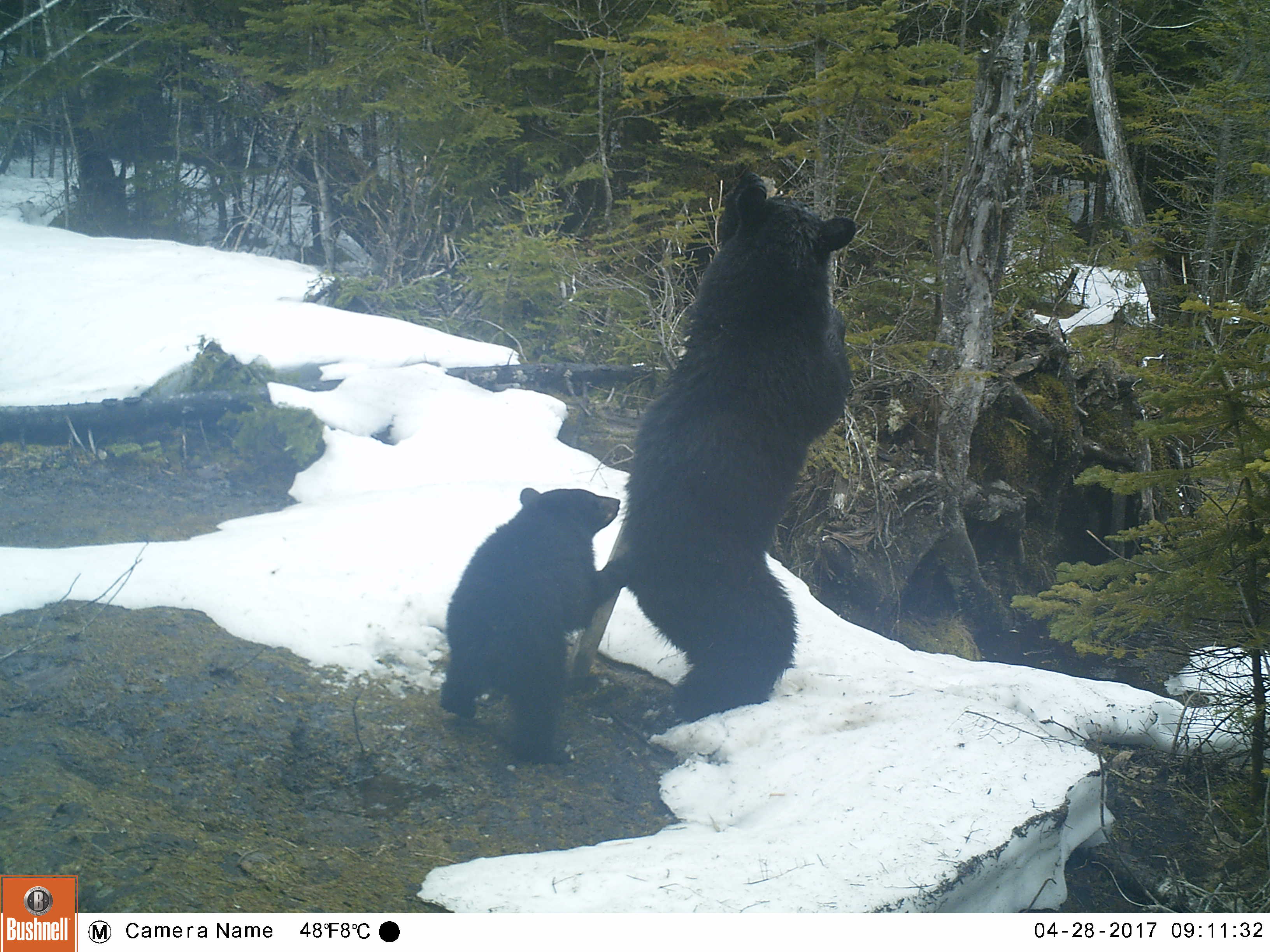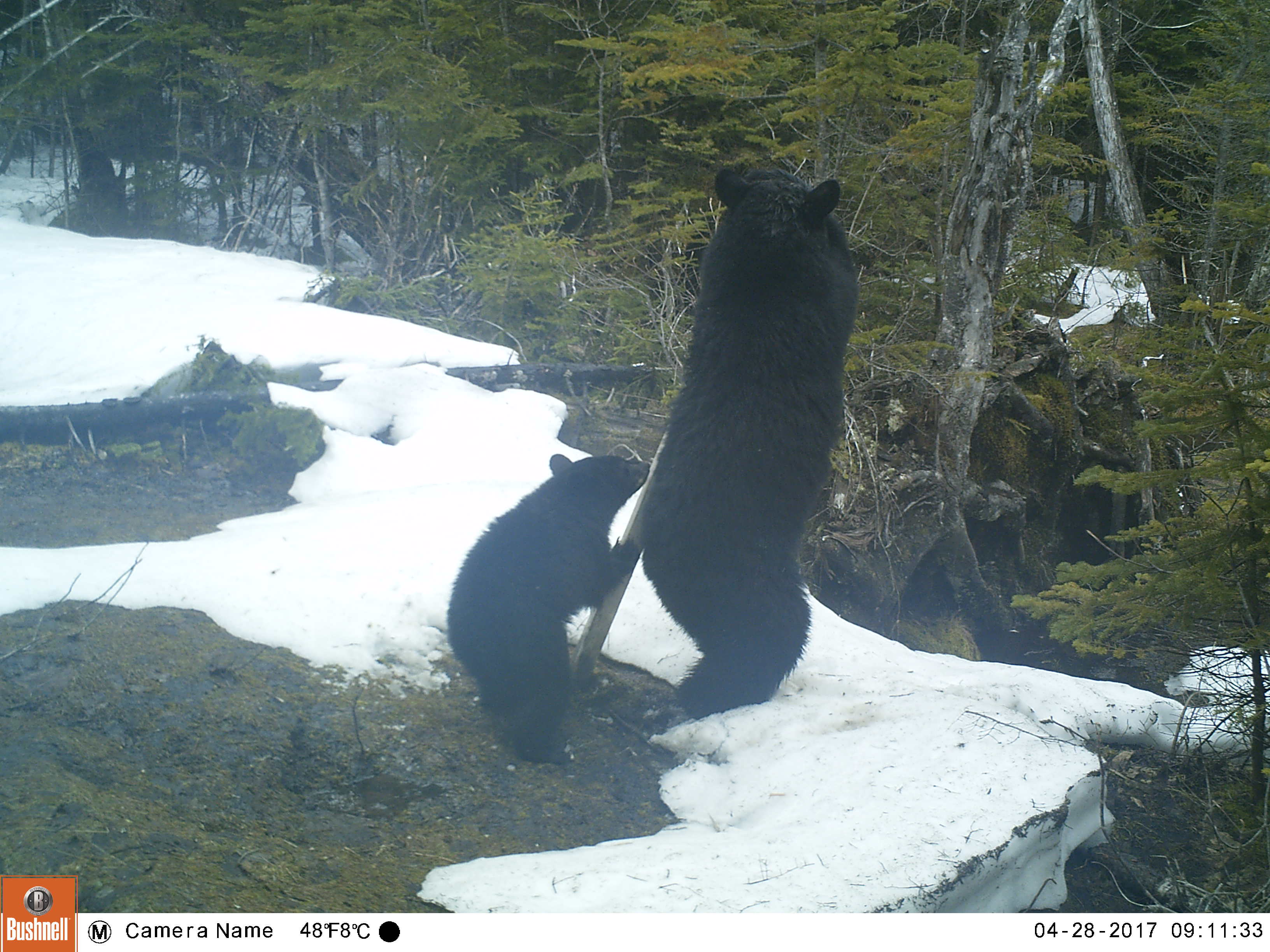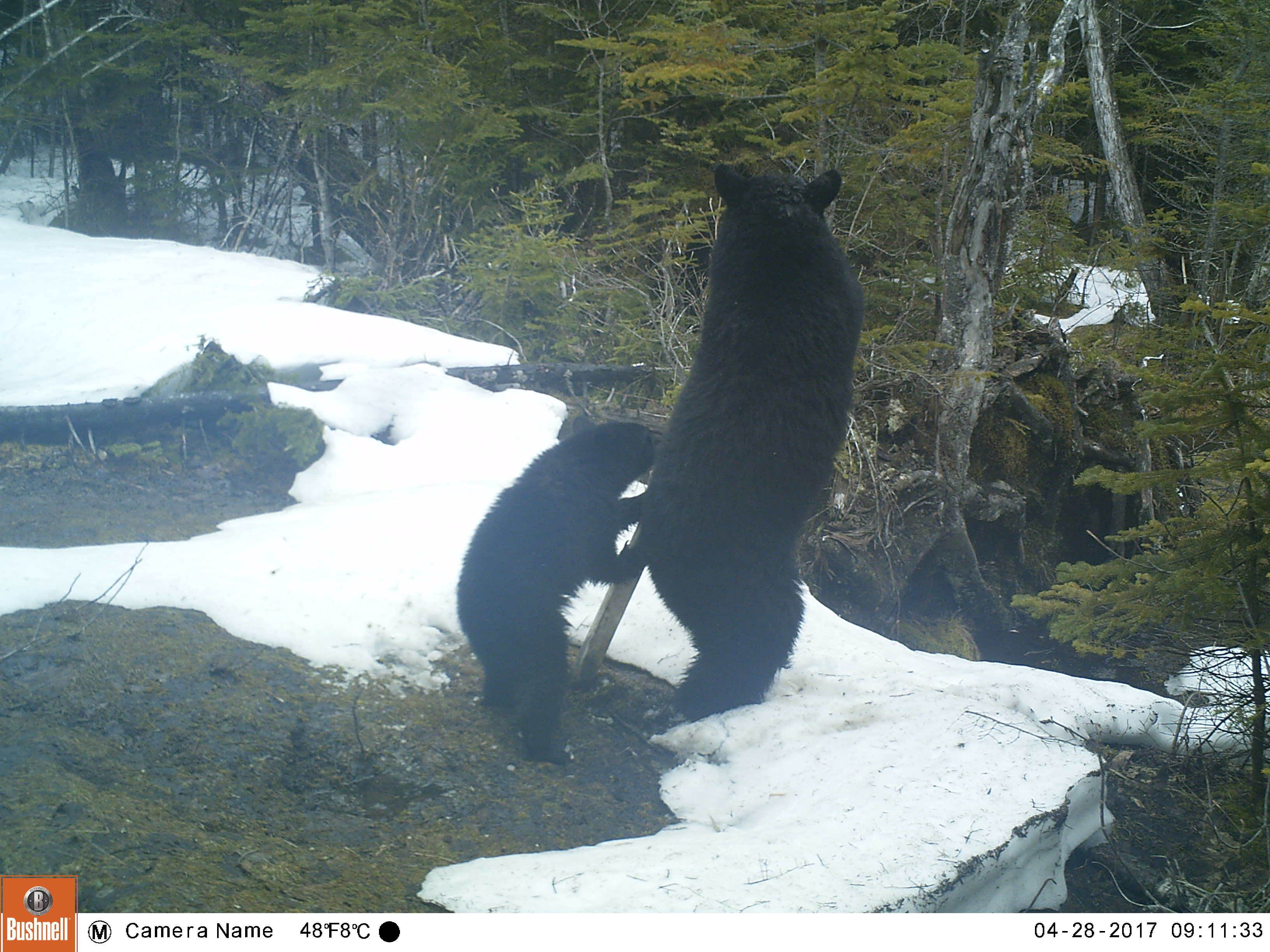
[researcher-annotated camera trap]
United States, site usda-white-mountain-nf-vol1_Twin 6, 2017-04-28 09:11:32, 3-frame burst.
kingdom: Animalia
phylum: Chordata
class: Mammalia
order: Carnivora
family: Ursidae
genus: Ursus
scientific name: Ursus americanus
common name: black bear